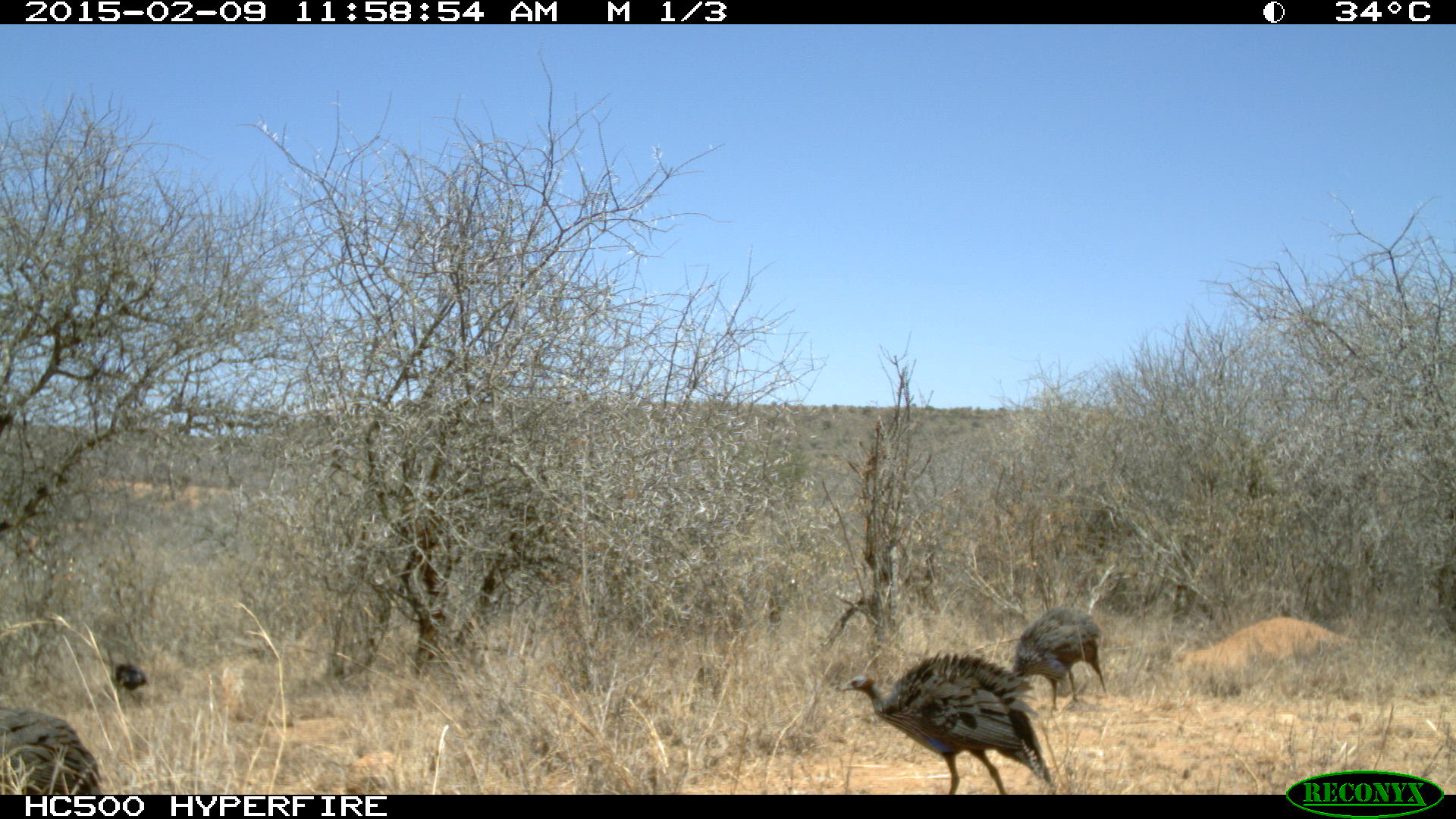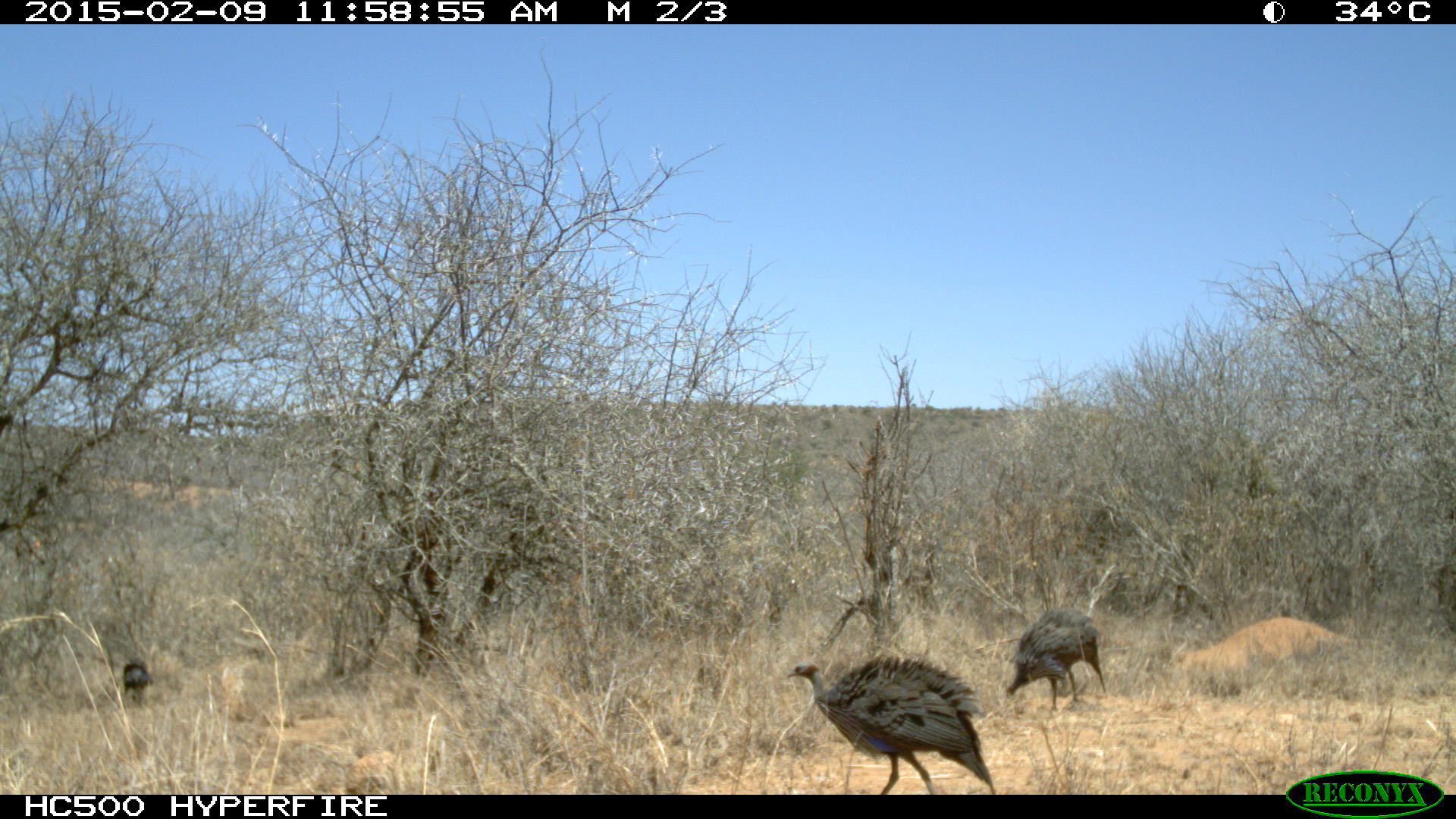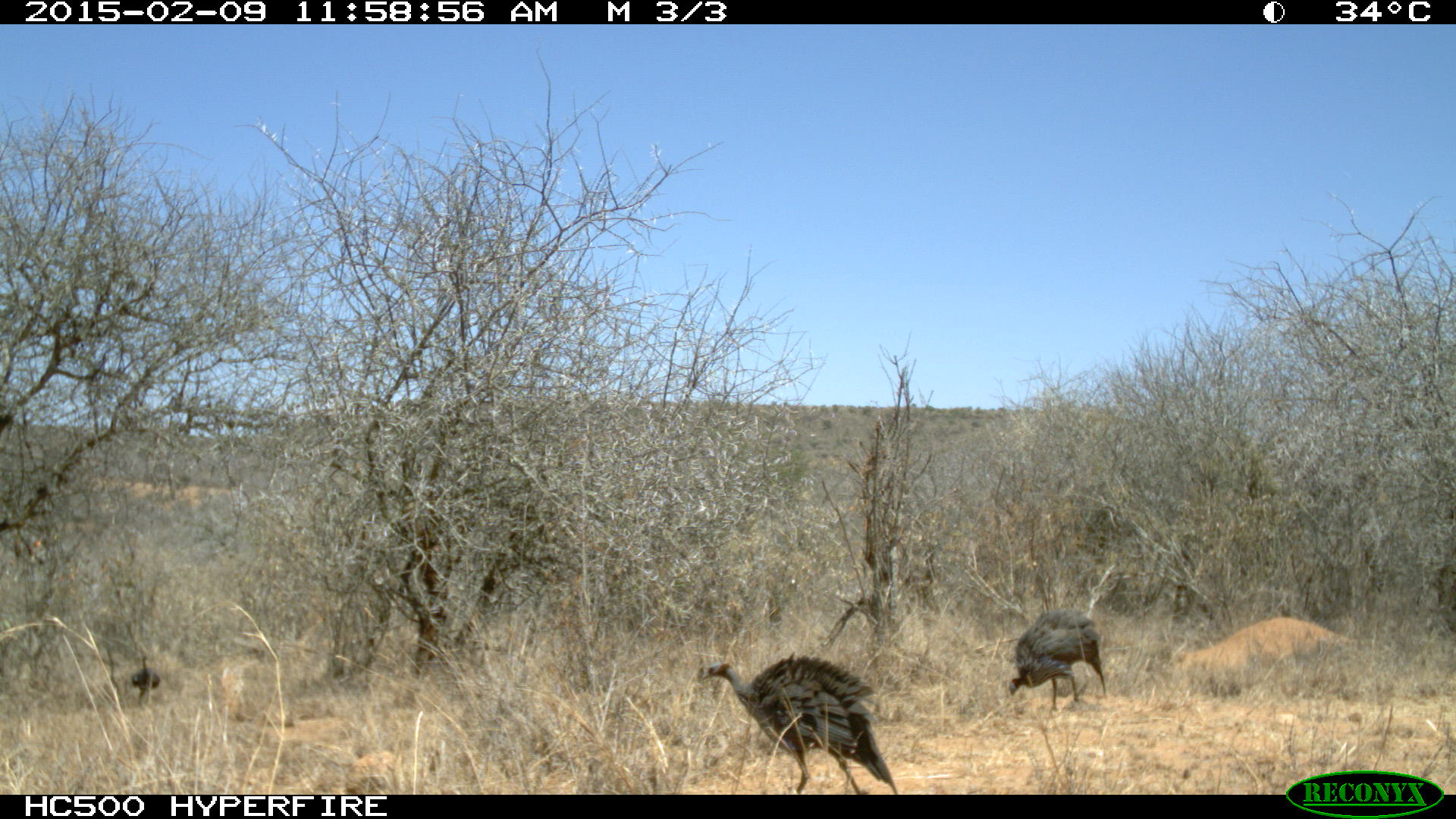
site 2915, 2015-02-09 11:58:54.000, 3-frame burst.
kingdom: Animalia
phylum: Chordata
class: Aves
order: Galliformes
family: Numididae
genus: Acryllium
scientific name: Acryllium vulturinum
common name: vulturine guineafowl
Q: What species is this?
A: Acryllium vulturinum (vulturine guineafowl).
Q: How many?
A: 4.